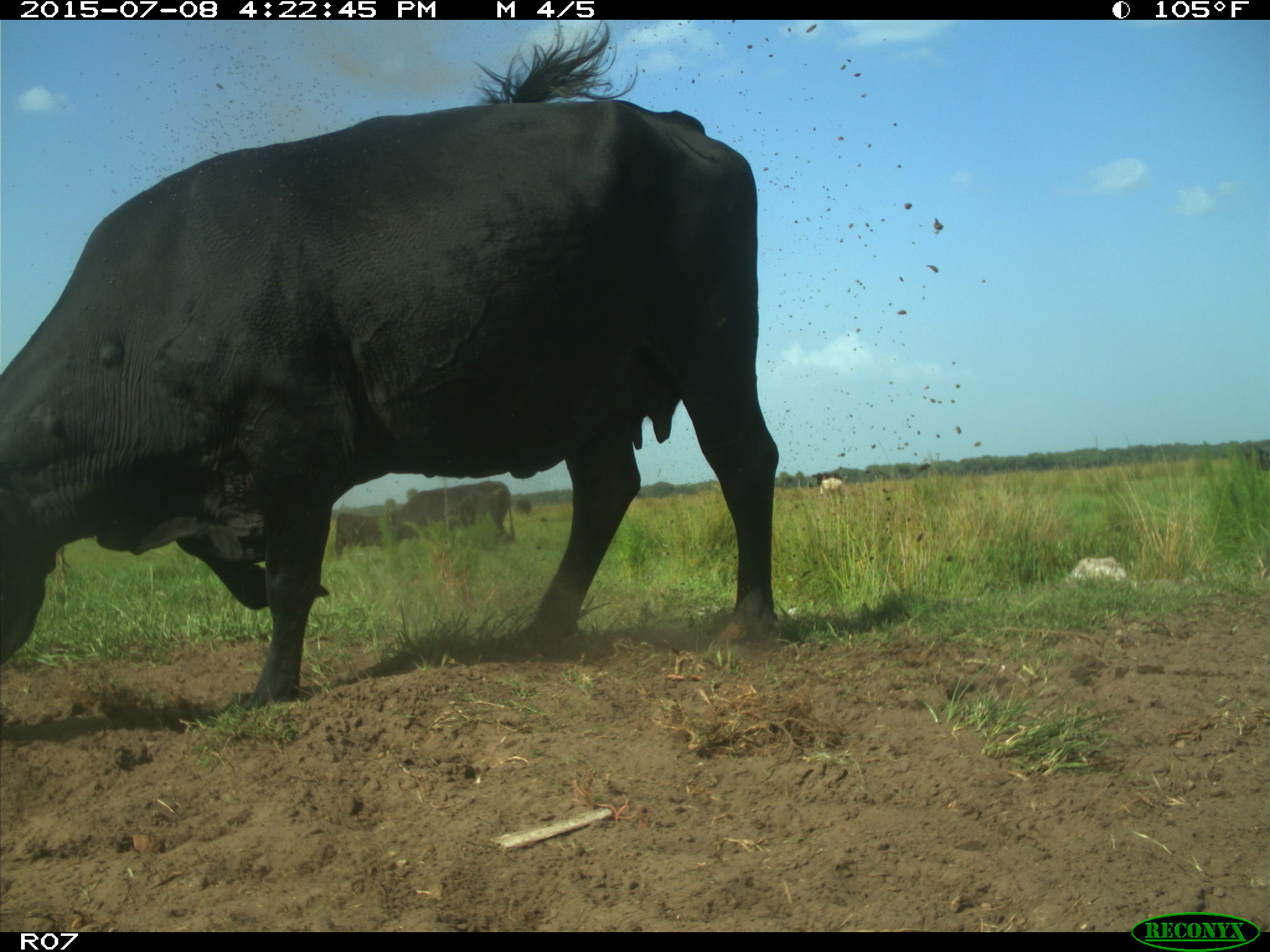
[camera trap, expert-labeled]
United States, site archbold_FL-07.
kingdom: Animalia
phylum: Chordata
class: Mammalia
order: Artiodactyla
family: Bovidae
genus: Bos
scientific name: Bos taurus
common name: domestic cow